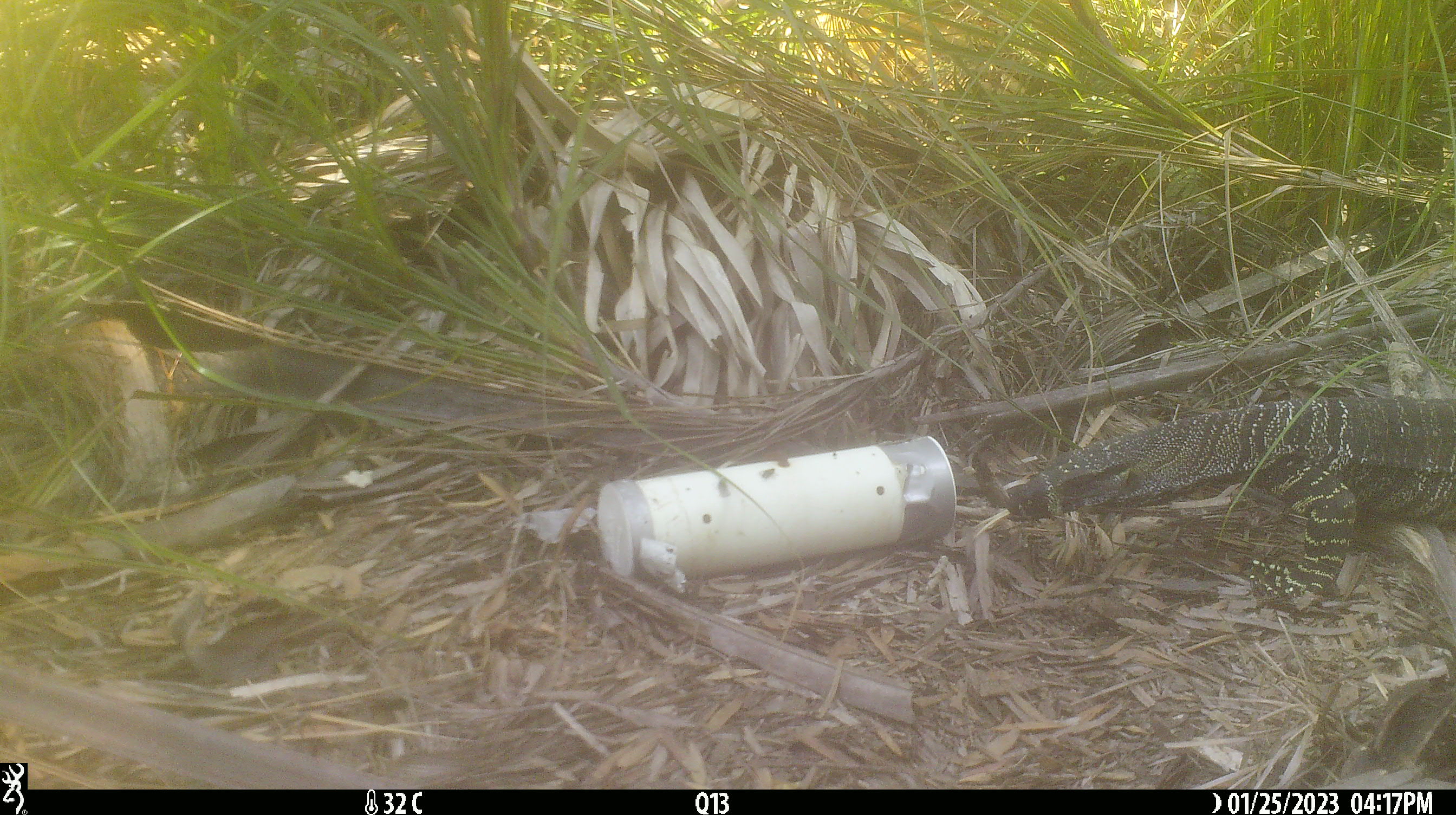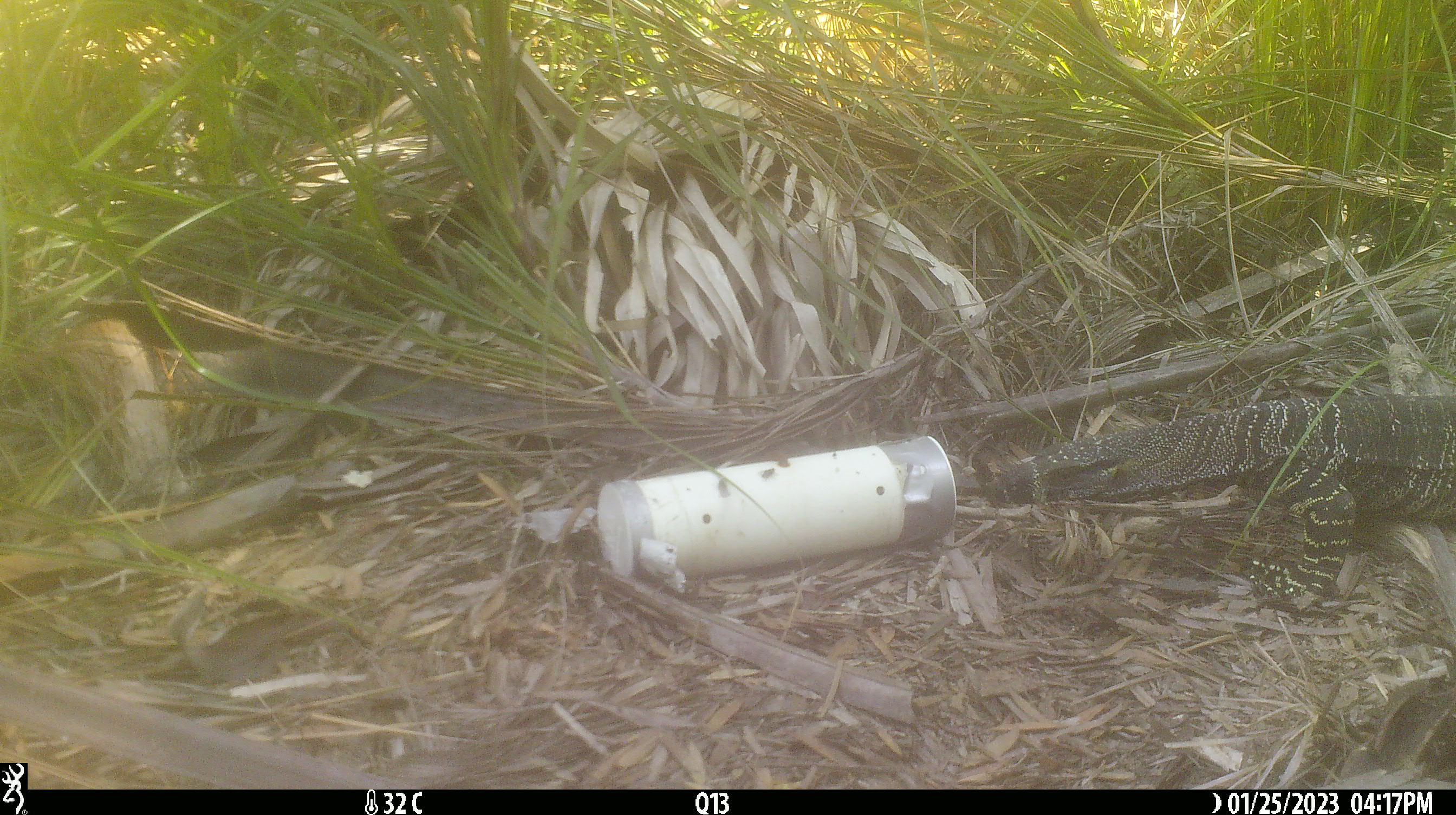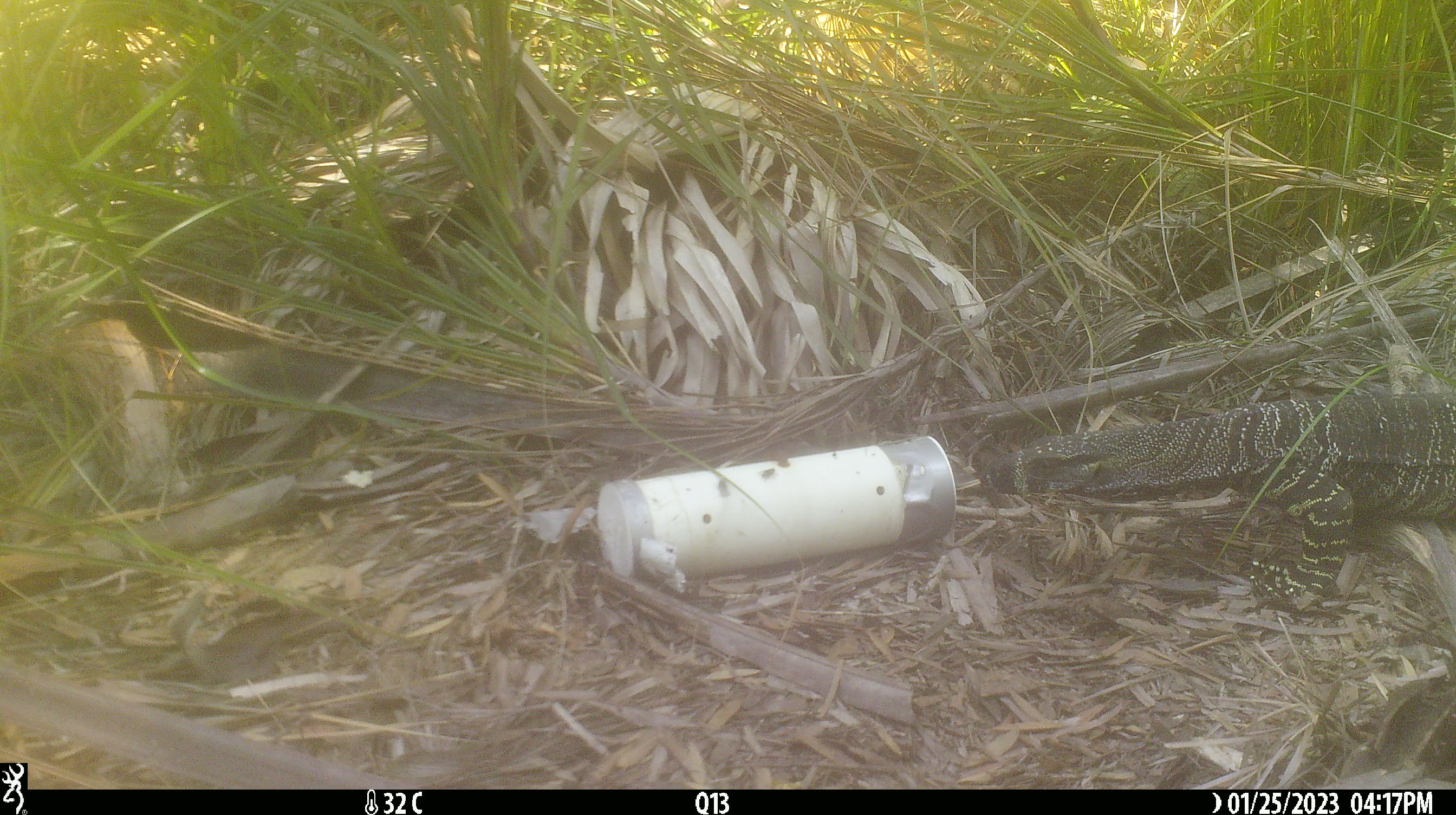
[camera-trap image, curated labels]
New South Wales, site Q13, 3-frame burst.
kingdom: Animalia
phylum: Chordata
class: Reptilia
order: Squamata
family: Varanidae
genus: Varanus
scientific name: Varanus varius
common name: lace monitor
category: goanna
Goanna (lace monitor) (Varanus varius).